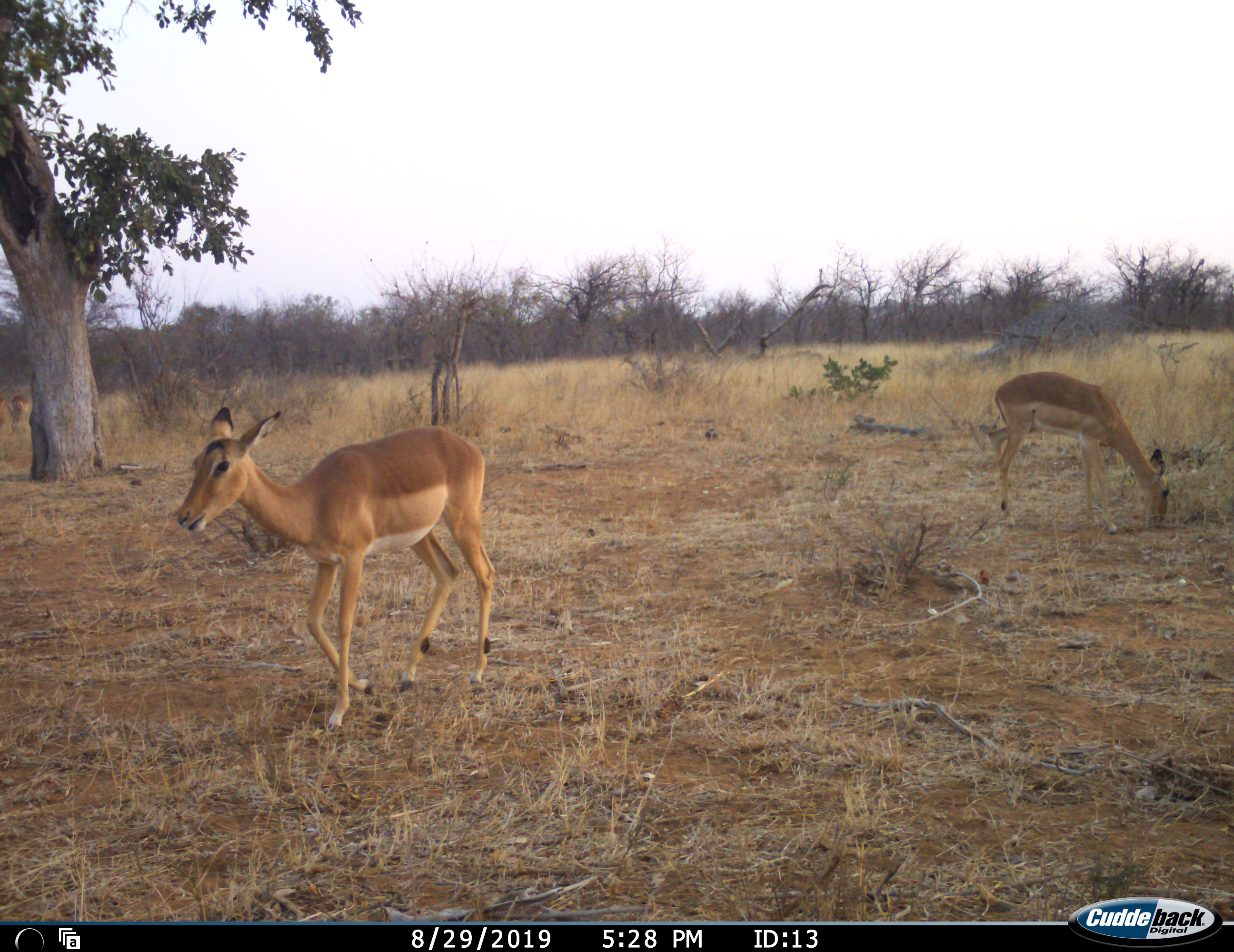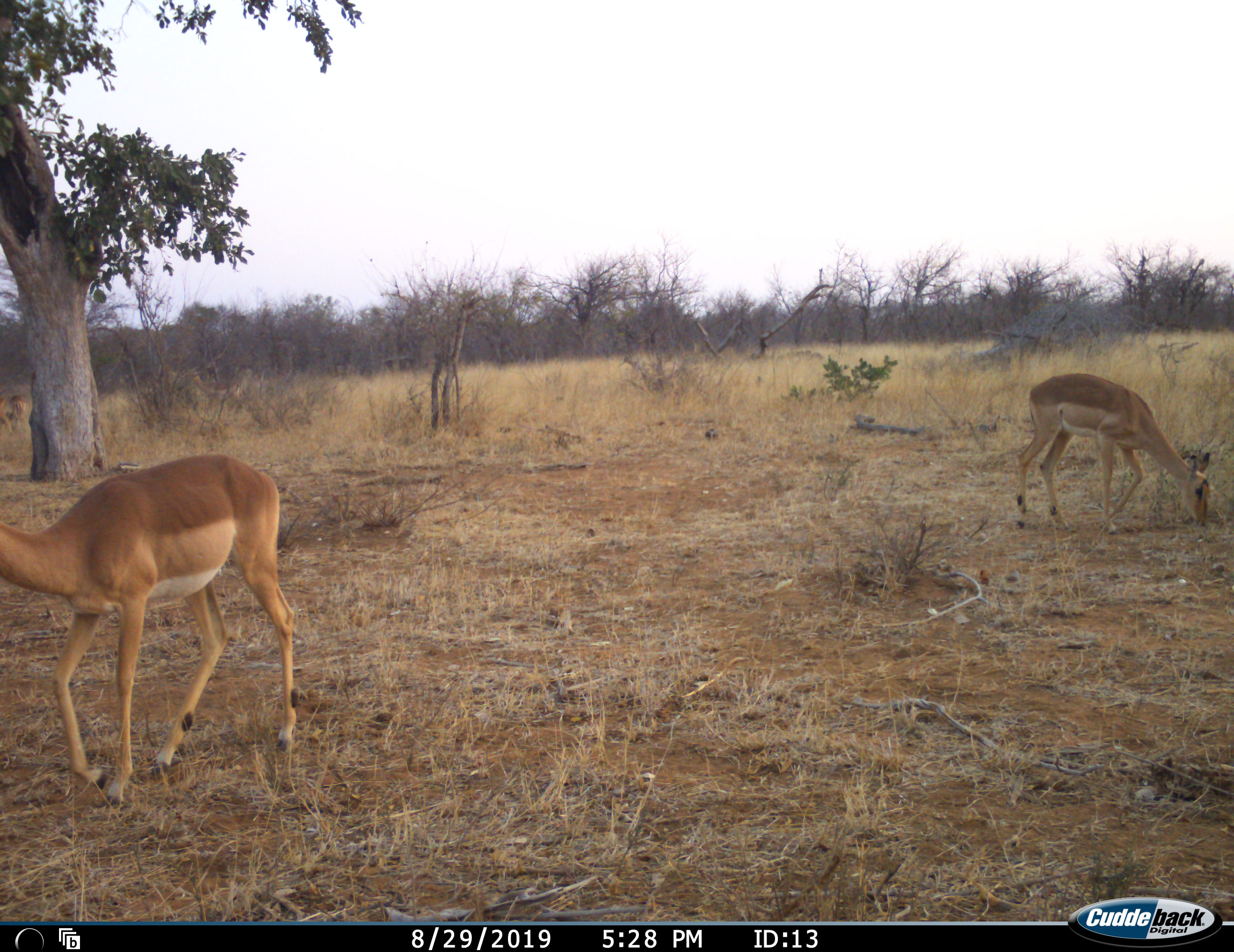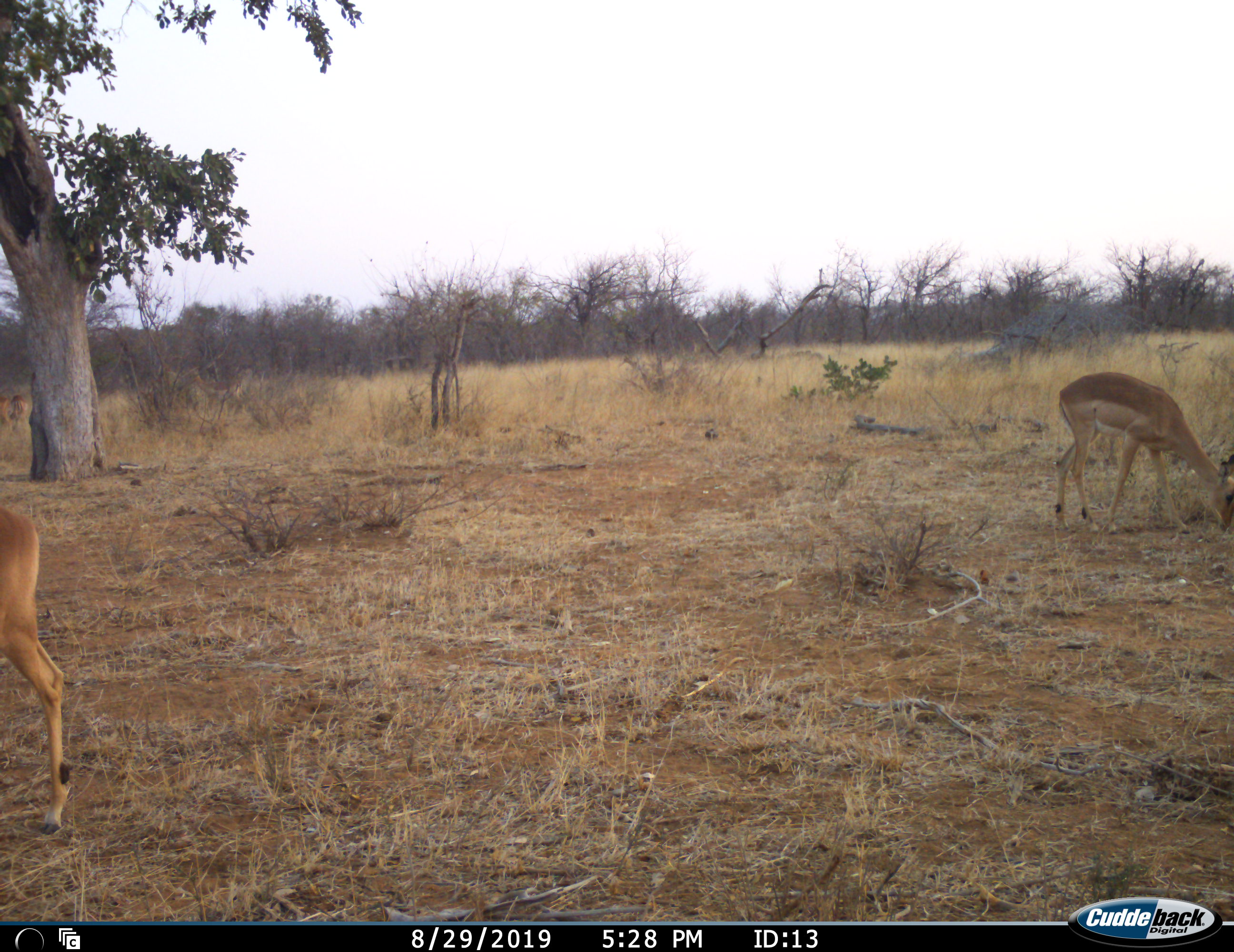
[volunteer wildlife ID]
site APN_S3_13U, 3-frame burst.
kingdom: Animalia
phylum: Chordata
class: Mammalia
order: Artiodactyla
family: Bovidae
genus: Aepyceros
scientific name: Aepyceros melampus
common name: impala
Impala (Aepyceros melampus), count 2. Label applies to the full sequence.